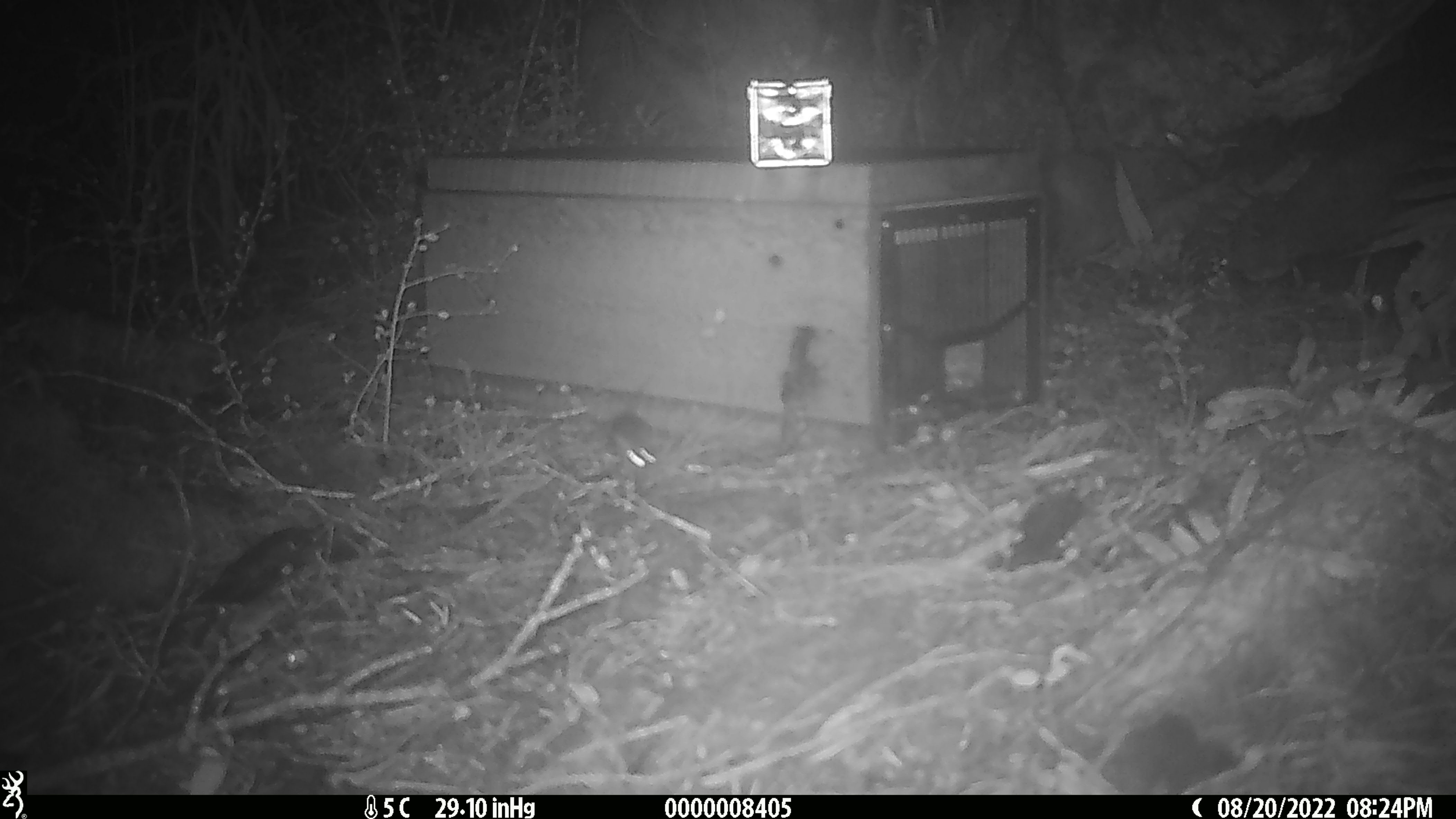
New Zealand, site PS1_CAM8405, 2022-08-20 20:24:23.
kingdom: Animalia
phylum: Chordata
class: Mammalia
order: Rodentia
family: Muridae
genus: Mus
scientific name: Mus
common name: mouse